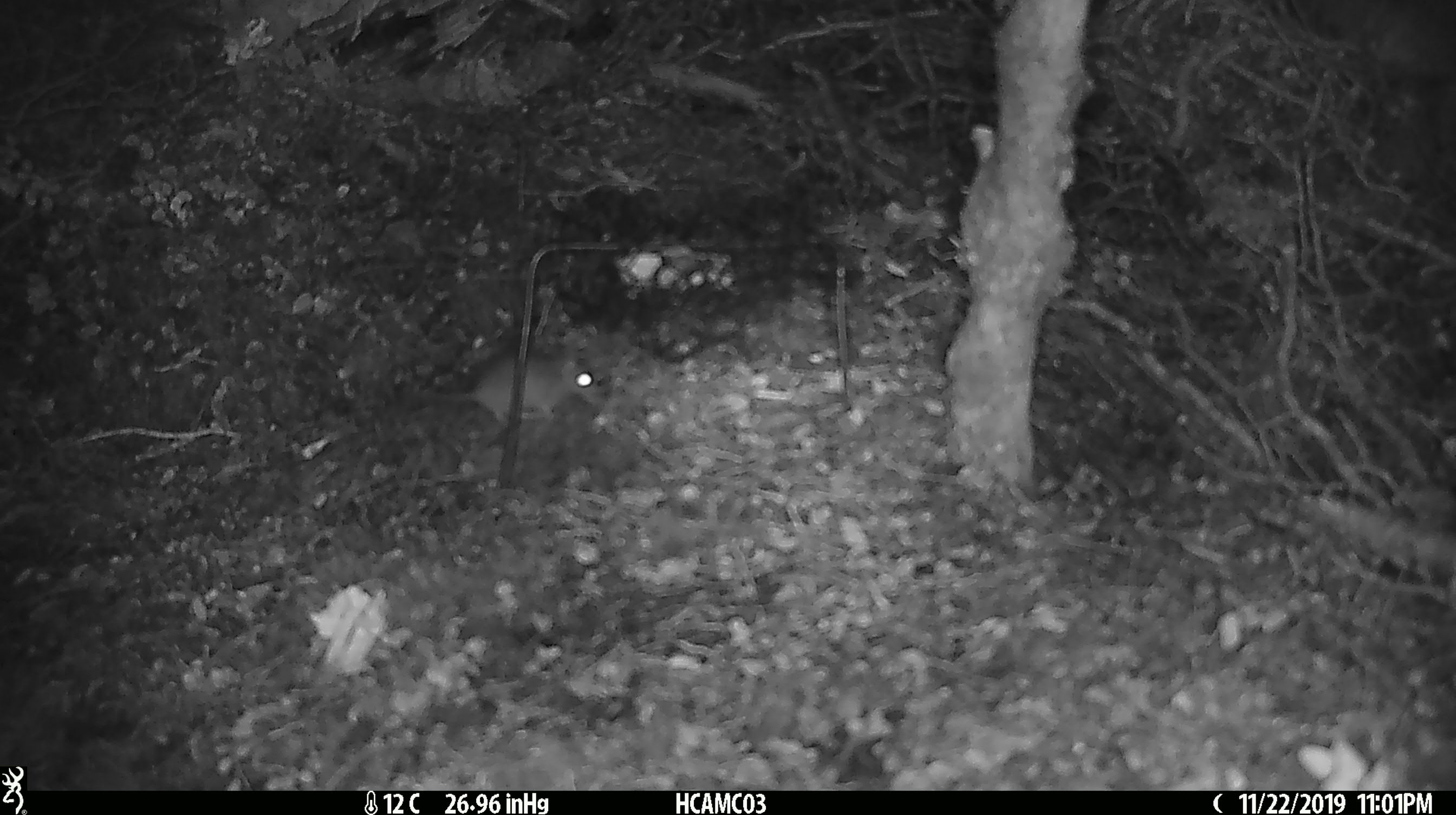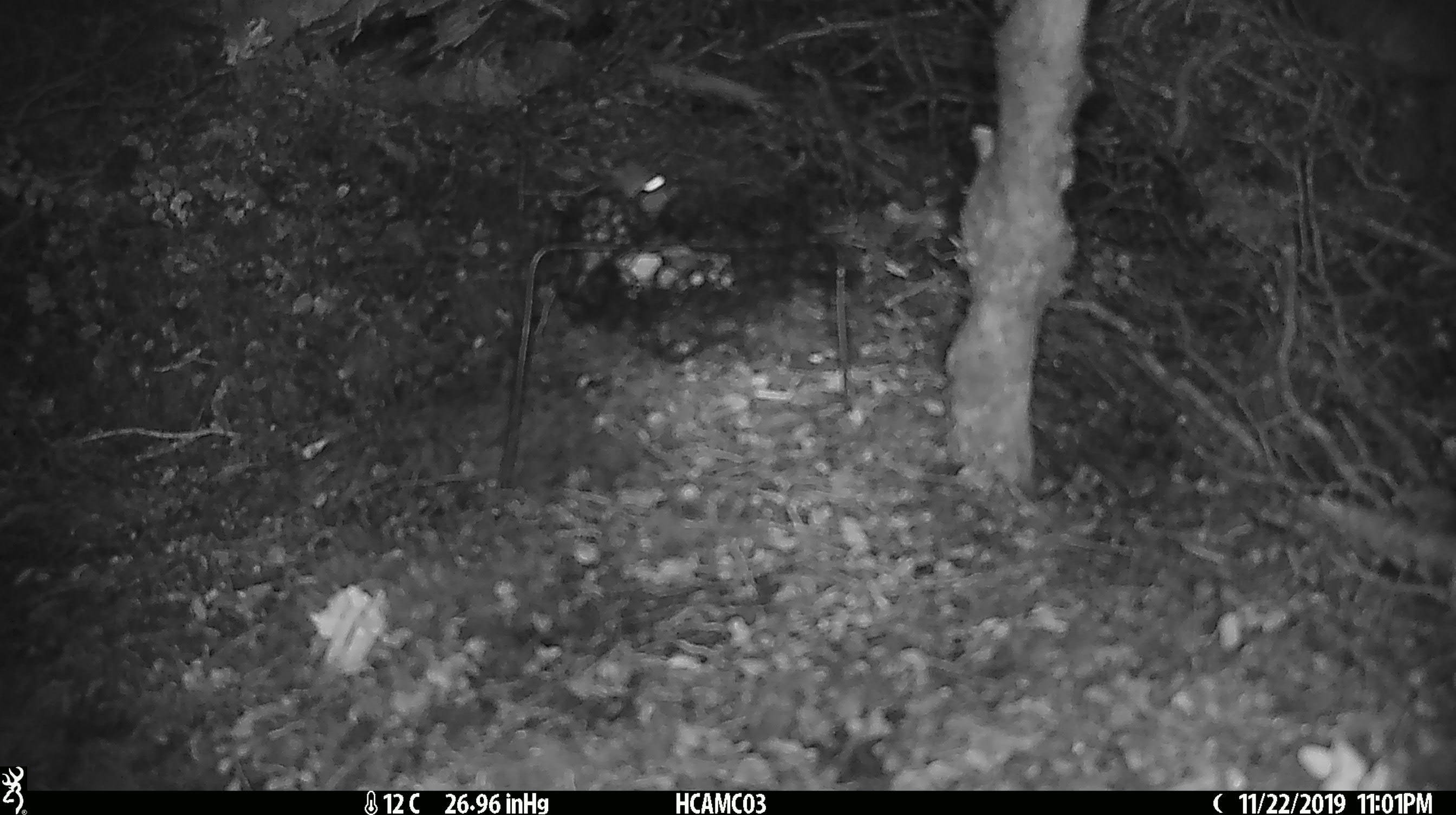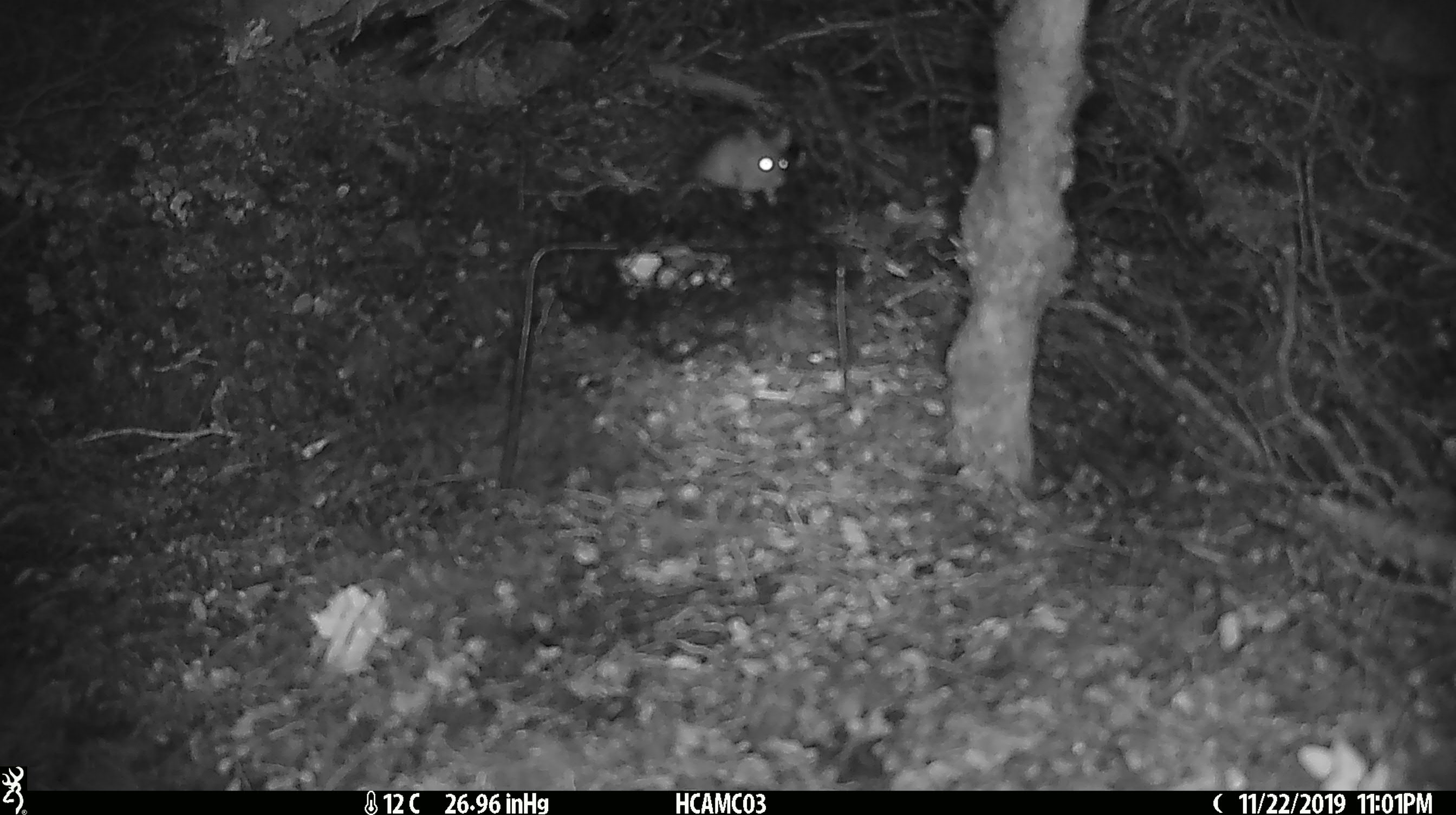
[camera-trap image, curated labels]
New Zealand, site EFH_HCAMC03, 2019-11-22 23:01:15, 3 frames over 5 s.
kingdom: Animalia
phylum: Chordata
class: Mammalia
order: Rodentia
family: Muridae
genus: Mus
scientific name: Mus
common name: mouse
Mouse (Mus).